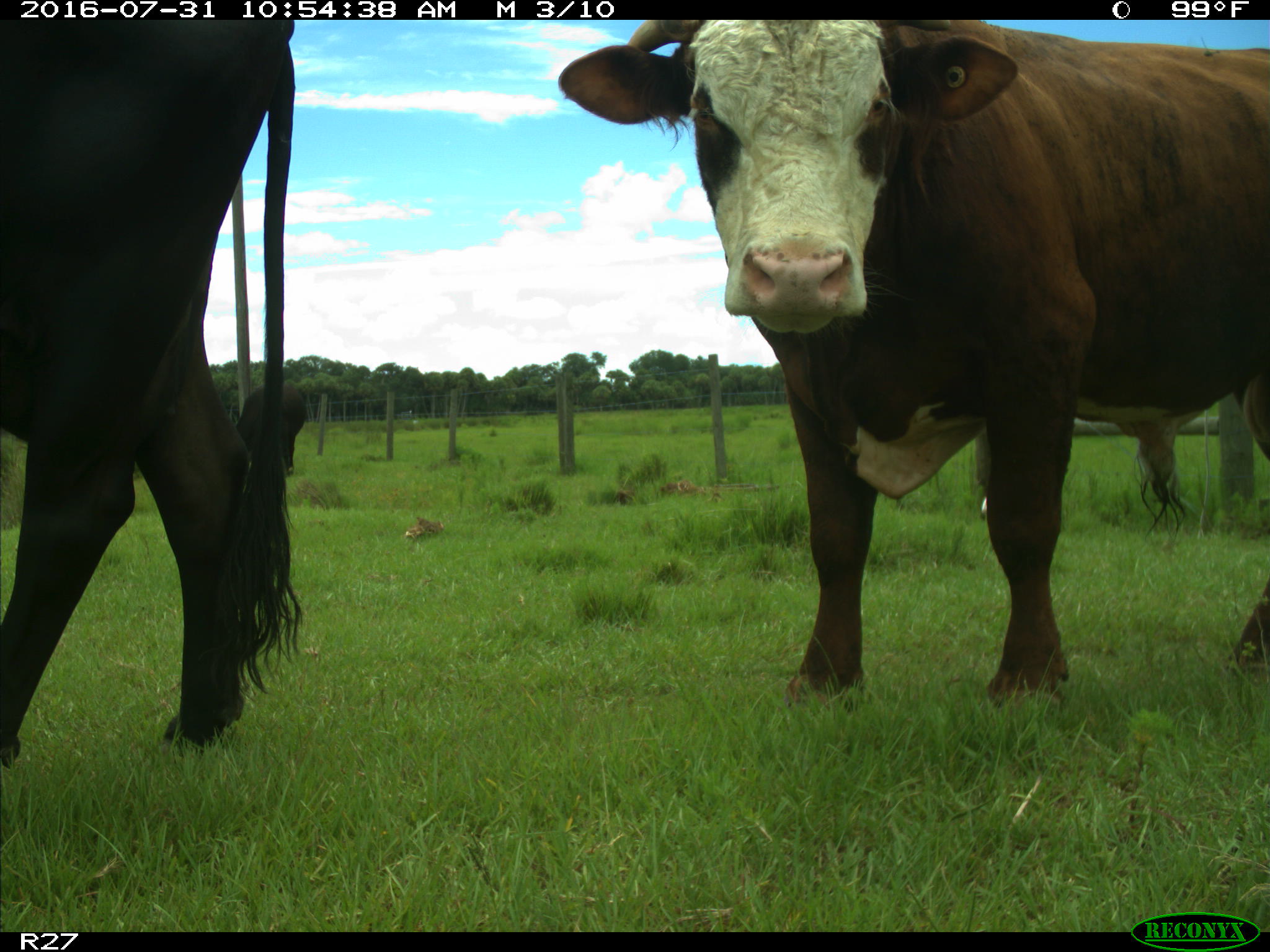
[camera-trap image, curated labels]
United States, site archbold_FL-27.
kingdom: Animalia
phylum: Chordata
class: Mammalia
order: Artiodactyla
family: Bovidae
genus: Bos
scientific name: Bos taurus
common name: domestic cow